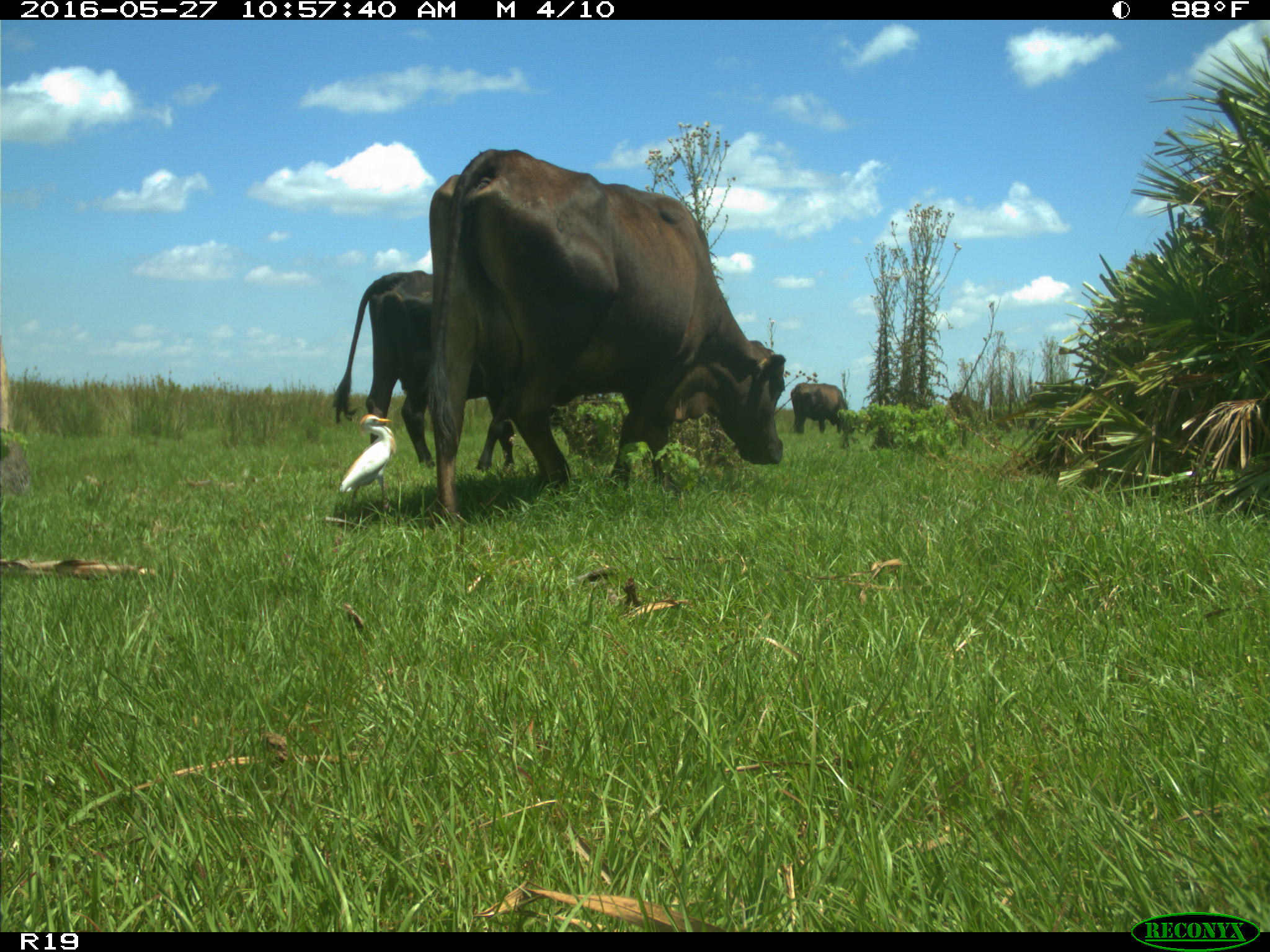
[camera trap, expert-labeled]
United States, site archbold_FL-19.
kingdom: Animalia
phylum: Chordata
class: Mammalia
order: Artiodactyla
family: Bovidae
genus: Bos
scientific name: Bos taurus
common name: domestic cow